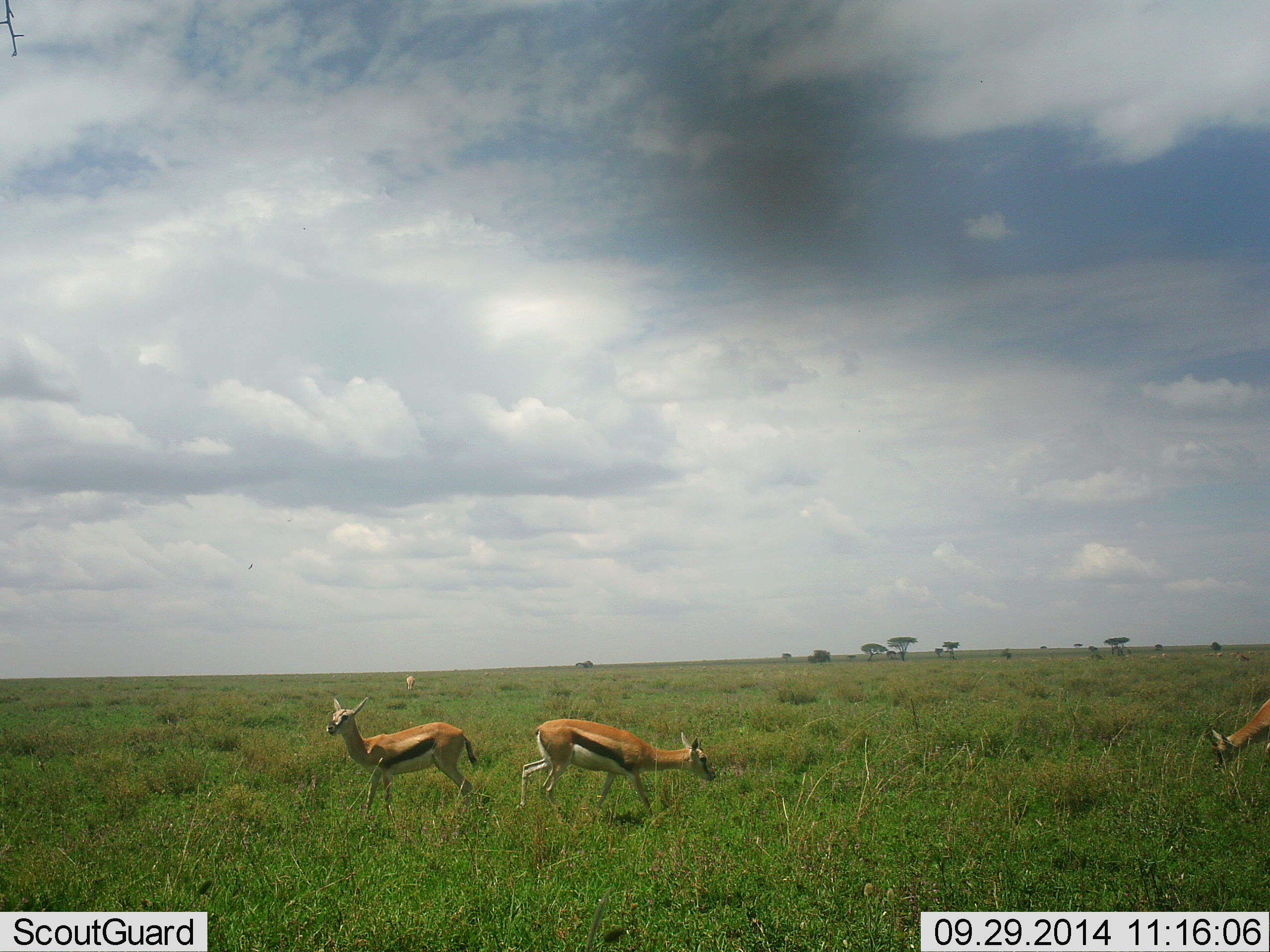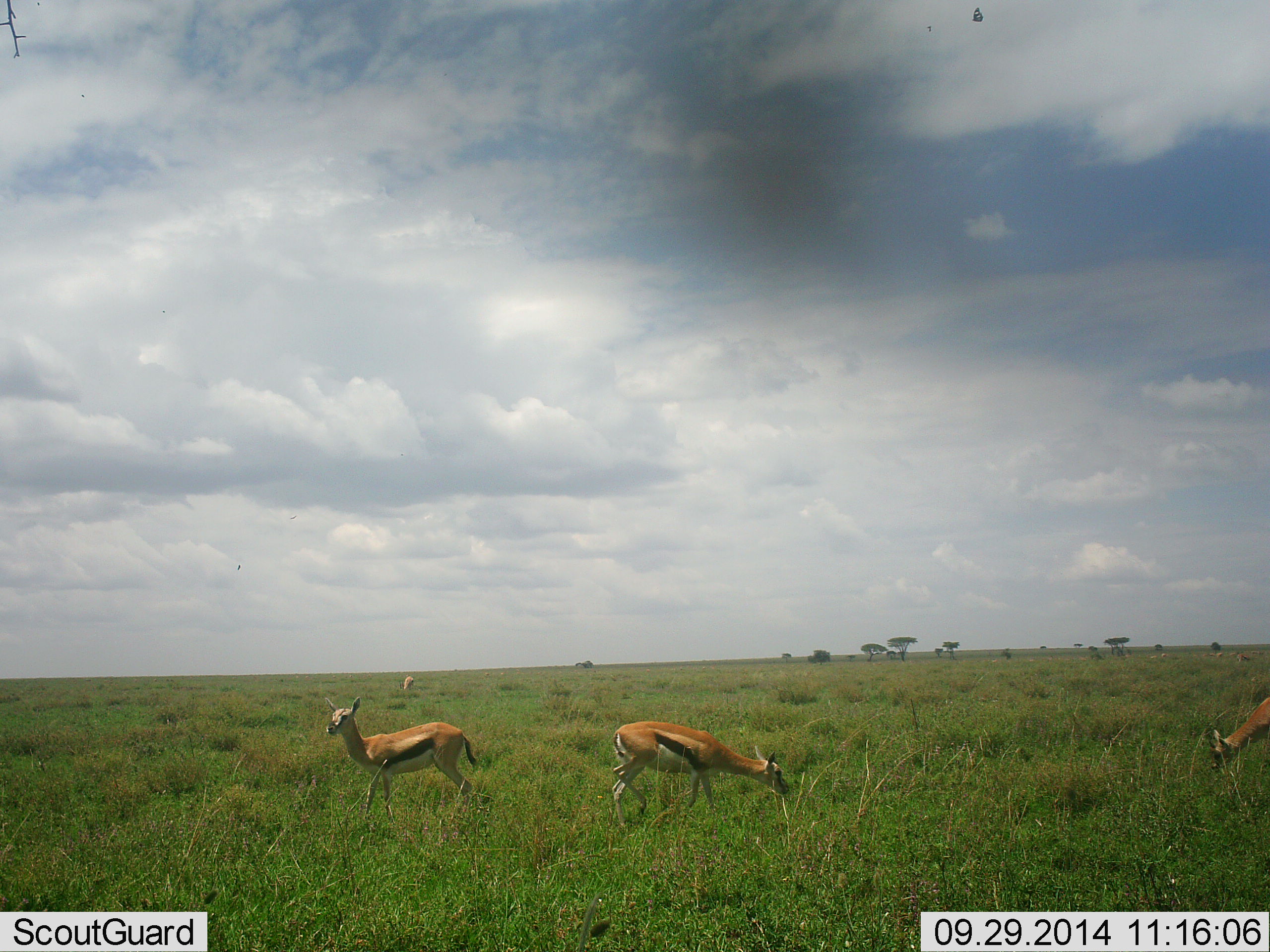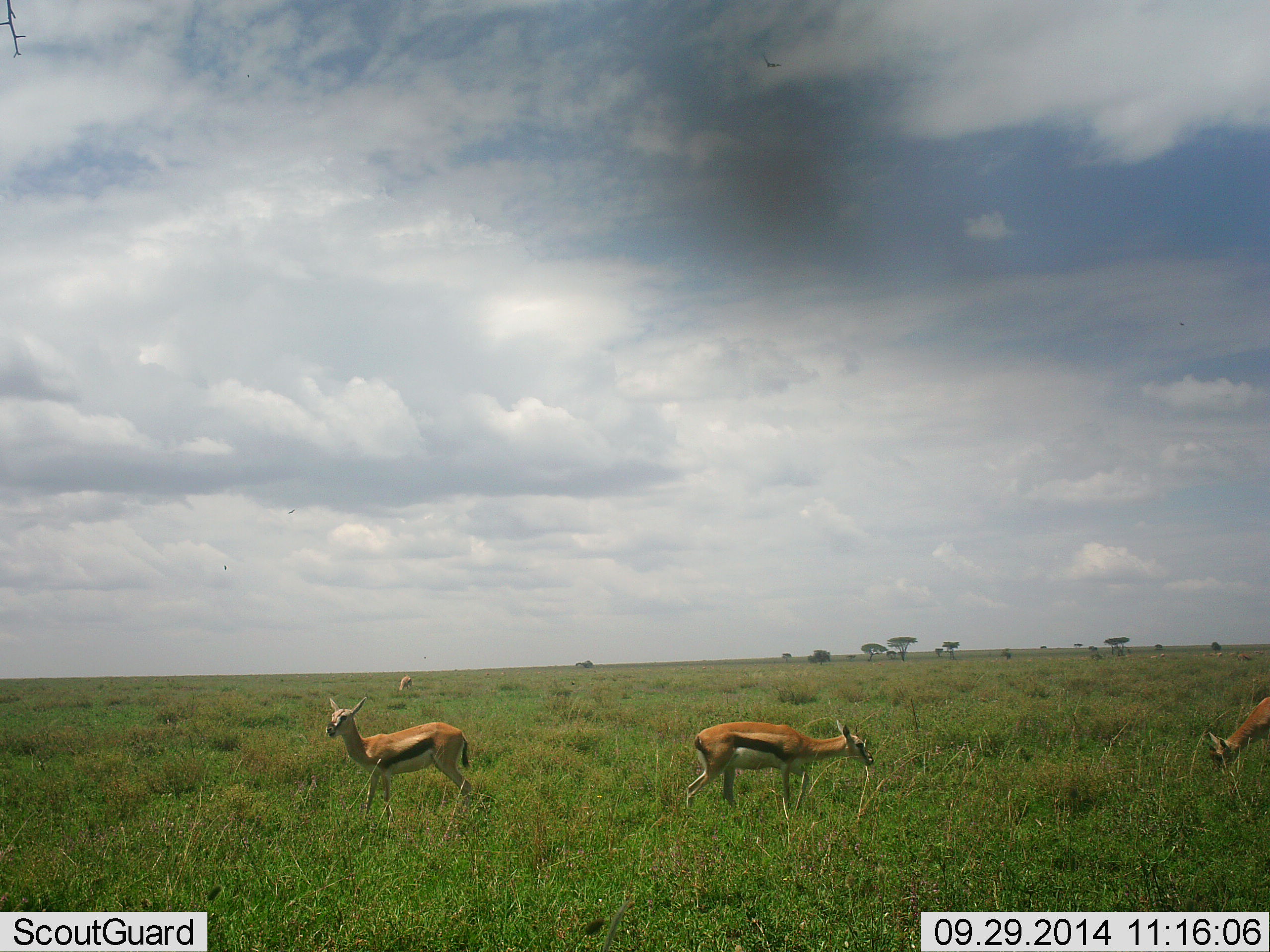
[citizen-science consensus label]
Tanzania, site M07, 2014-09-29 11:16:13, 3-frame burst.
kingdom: Animalia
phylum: Chordata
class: Mammalia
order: Artiodactyla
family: Bovidae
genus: Eudorcas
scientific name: Eudorcas thomsonii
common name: thomson's gazelle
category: gazellethomsons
Gazellethomsons (thomson's gazelle) (Eudorcas thomsonii), count 4. Behavior (volunteer vote fractions): standing 91%, resting 0%, moving 73%, interacting 0%. Young present (vote fraction): 9%. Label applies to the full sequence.